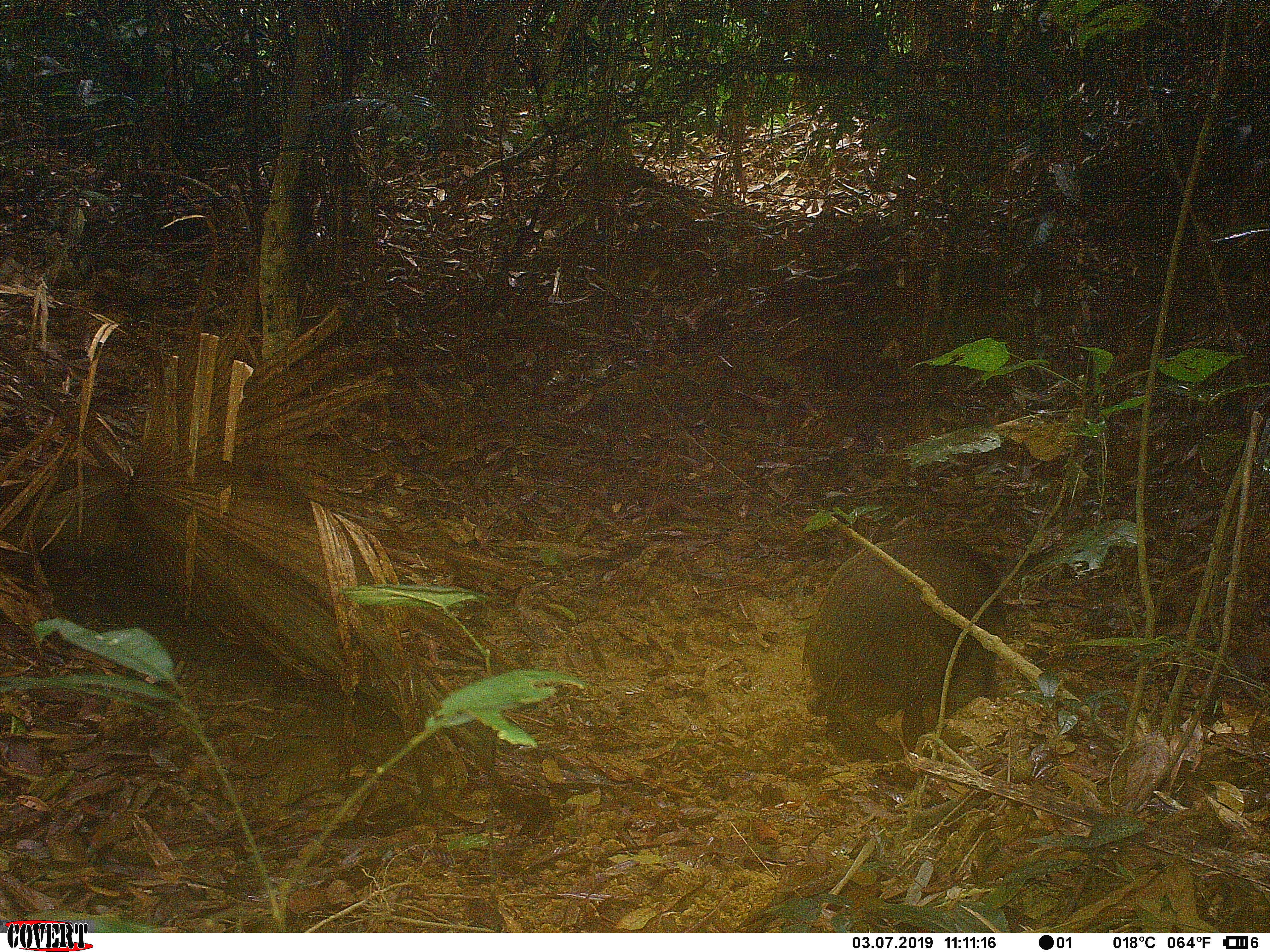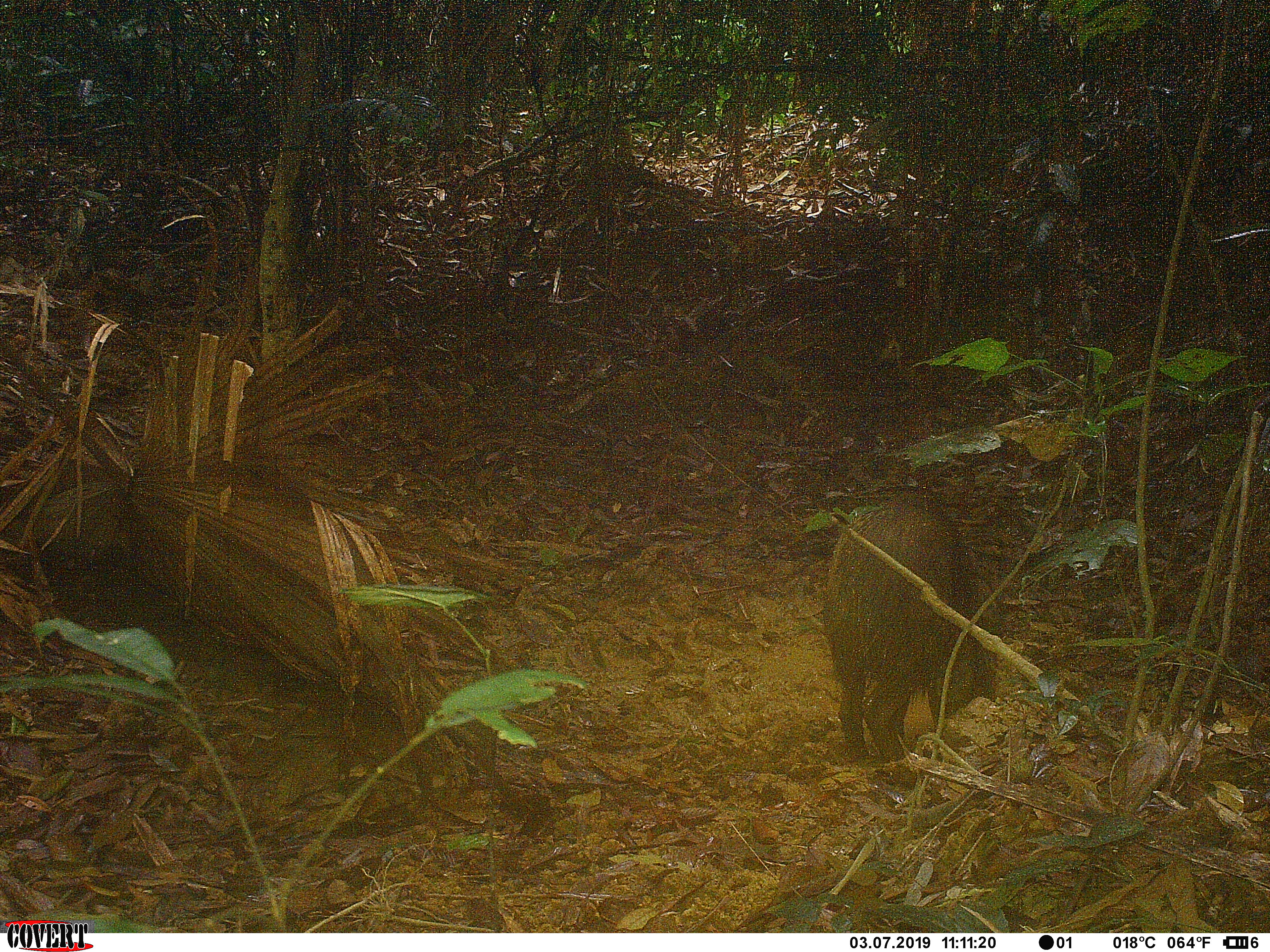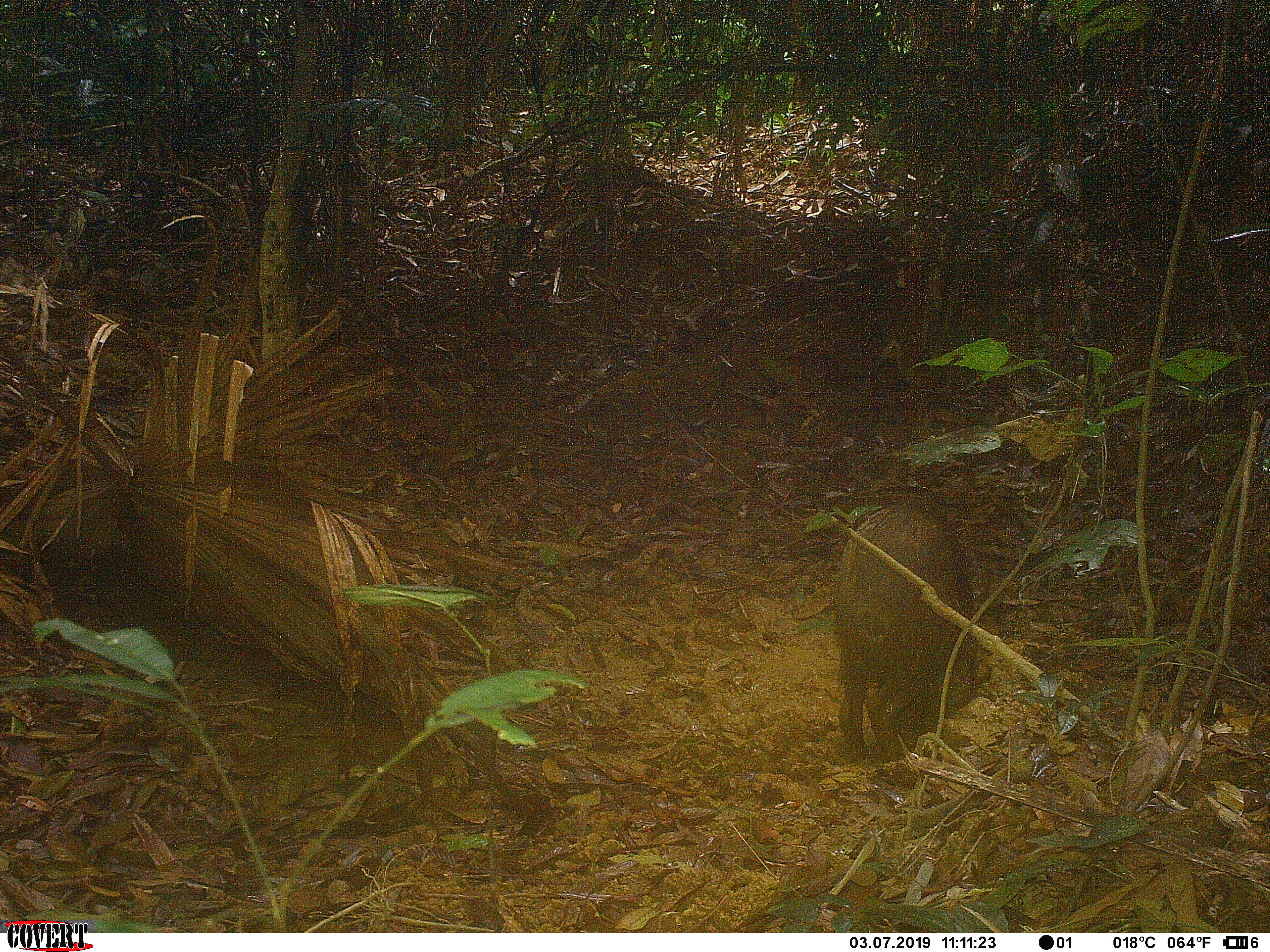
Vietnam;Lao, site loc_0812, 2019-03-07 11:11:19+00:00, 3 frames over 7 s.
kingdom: Animalia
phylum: Chordata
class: Mammalia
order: Artiodactyla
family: Suidae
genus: Sus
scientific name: Sus scrofa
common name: eurasian wild pig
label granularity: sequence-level